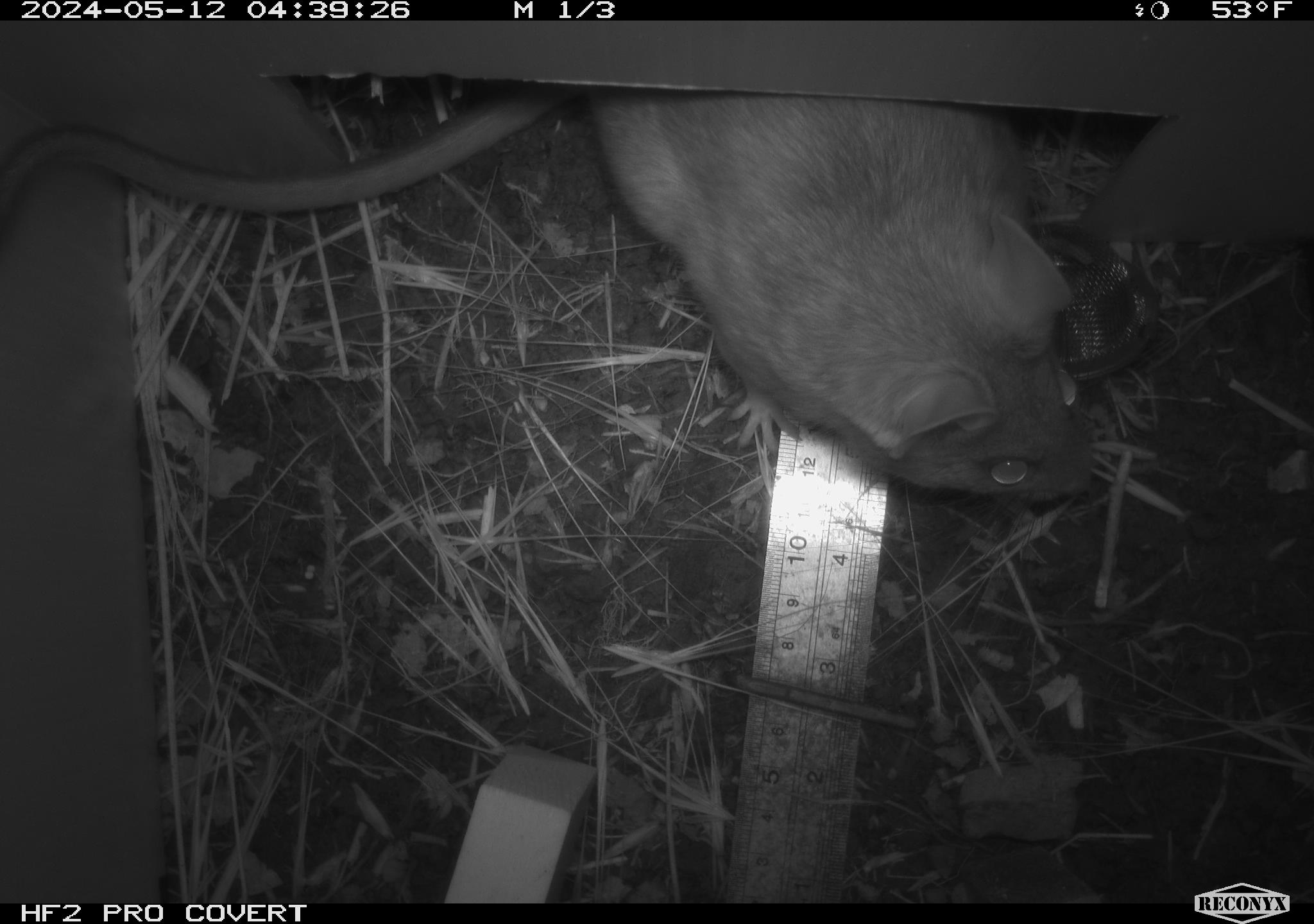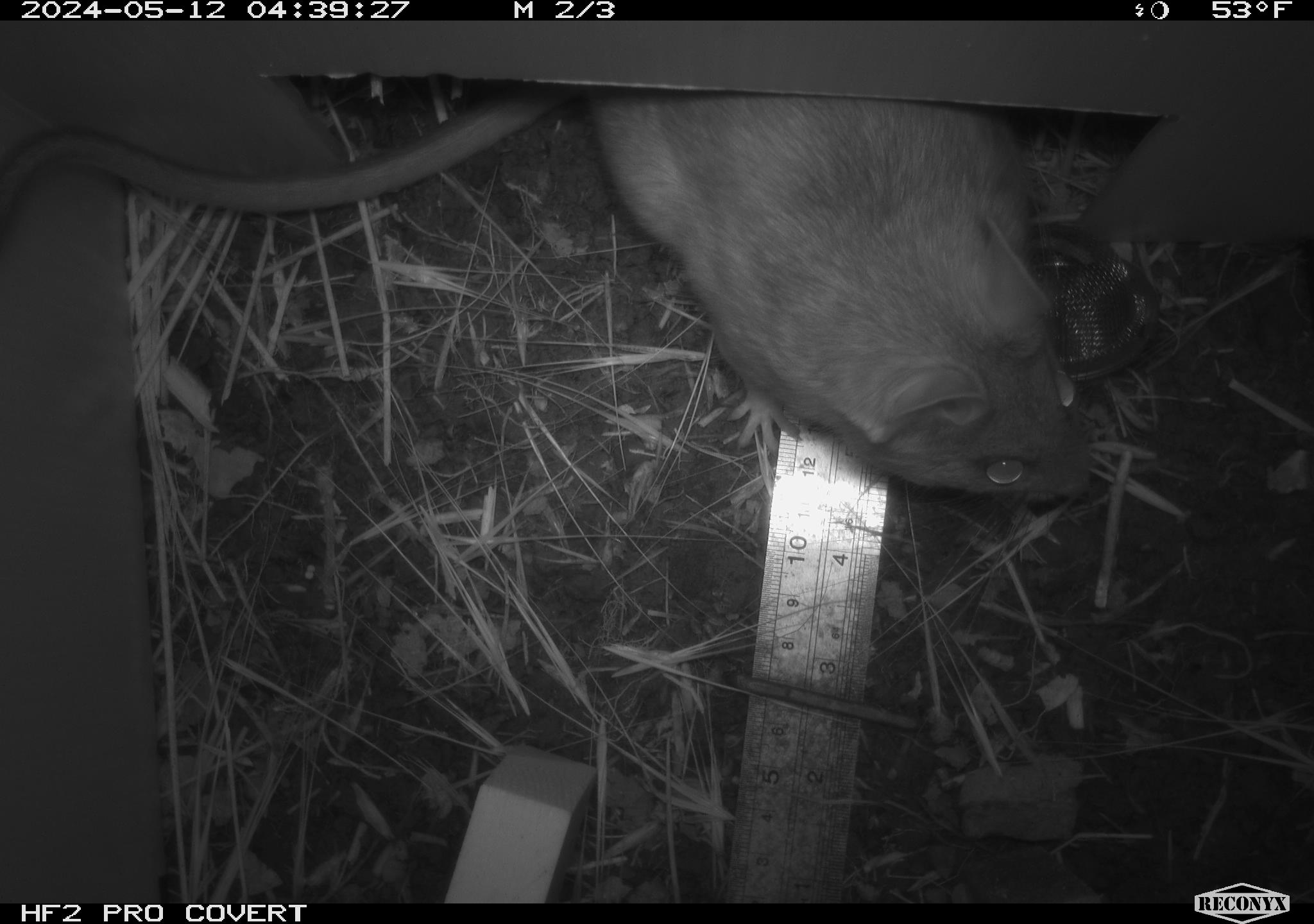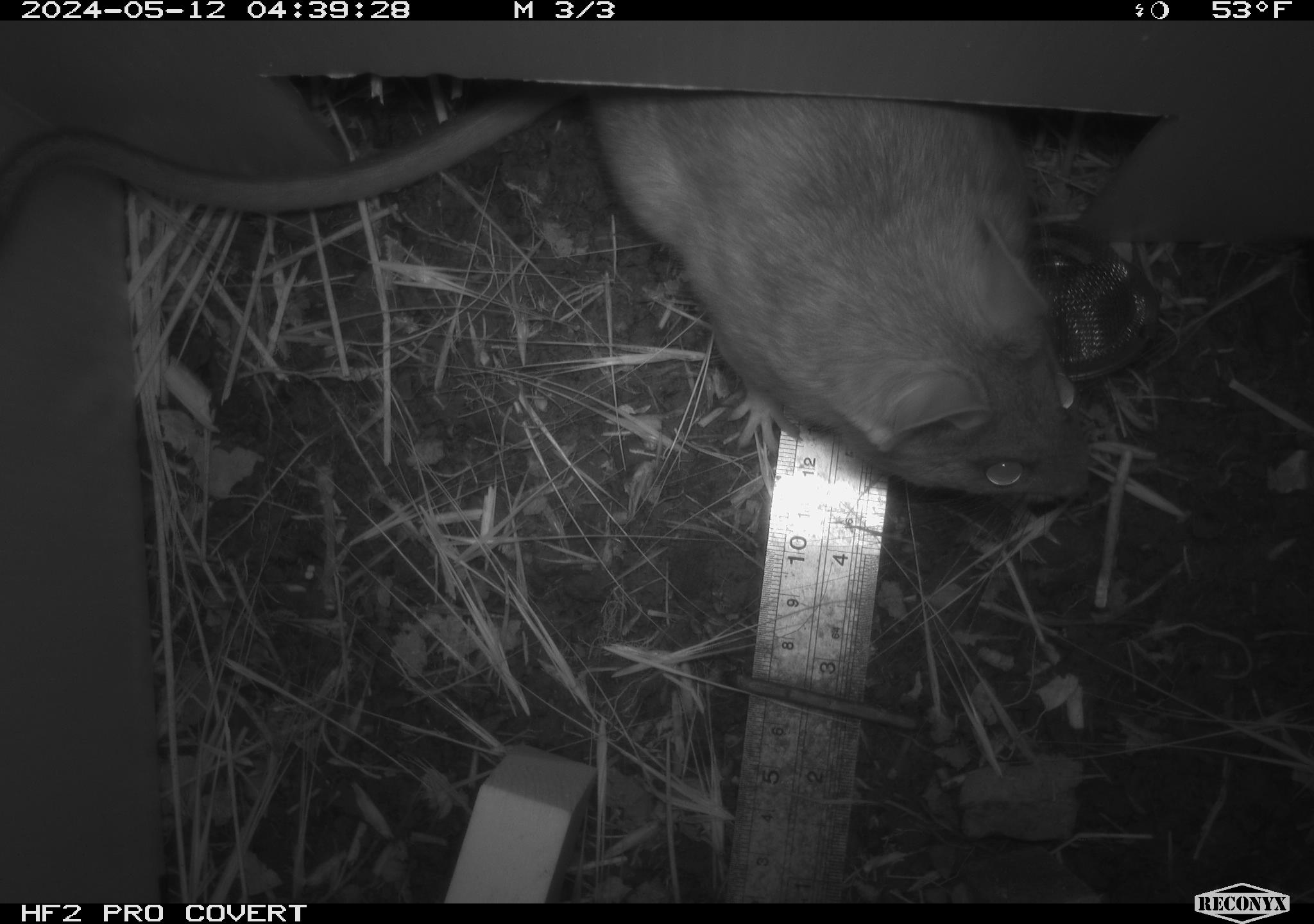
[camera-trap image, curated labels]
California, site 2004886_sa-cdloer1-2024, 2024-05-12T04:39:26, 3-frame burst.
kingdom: Animalia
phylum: Chordata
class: Mammalia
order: Rodentia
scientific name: Rodentia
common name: woodrat or rat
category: woodrat or rat species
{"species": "woodrat or rat species (woodrat or rat) (Rodentia)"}